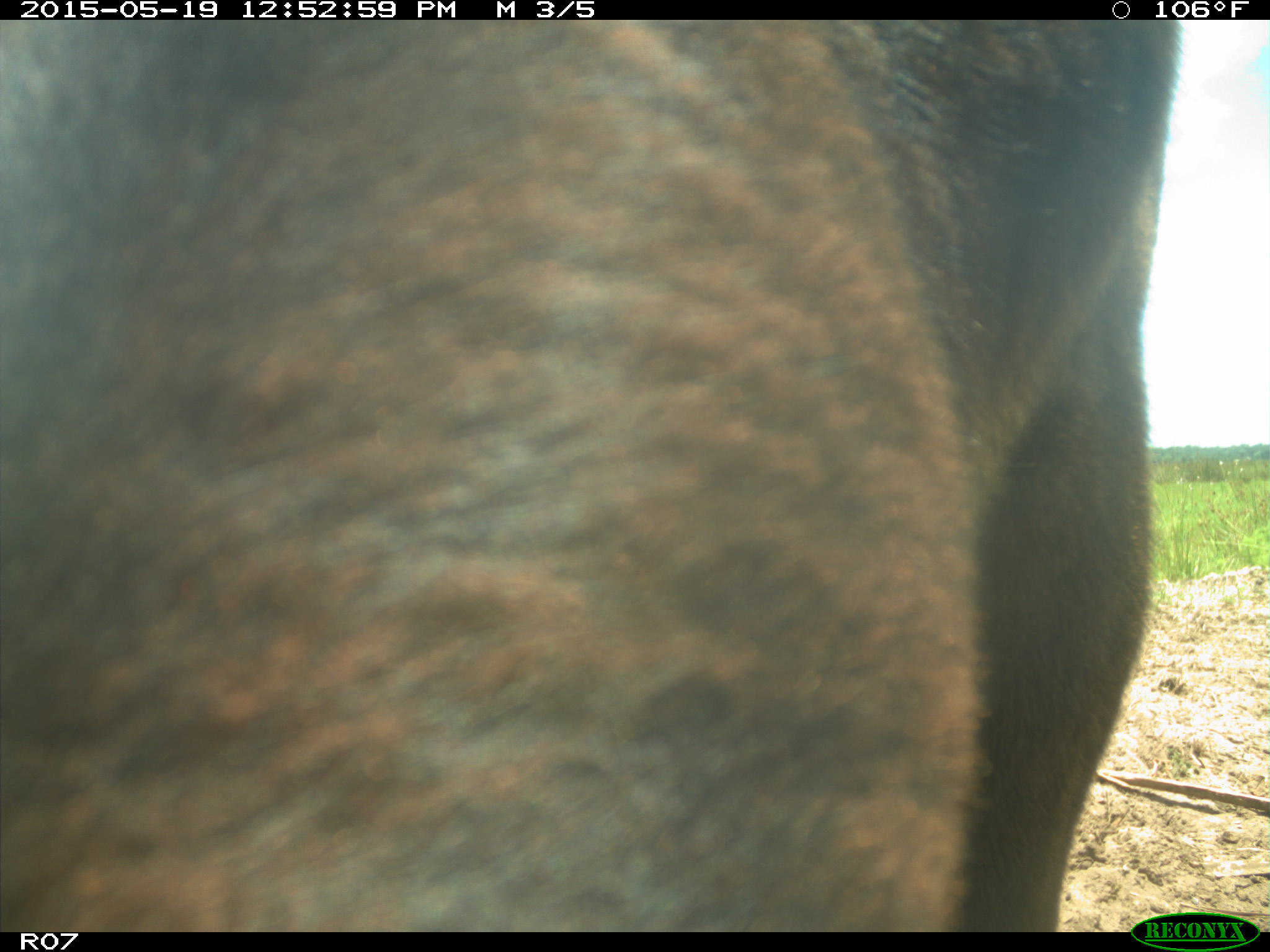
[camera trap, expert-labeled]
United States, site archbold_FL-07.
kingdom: Animalia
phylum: Chordata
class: Mammalia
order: Artiodactyla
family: Bovidae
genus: Bos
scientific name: Bos taurus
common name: domestic cow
Bos taurus (domestic cow).